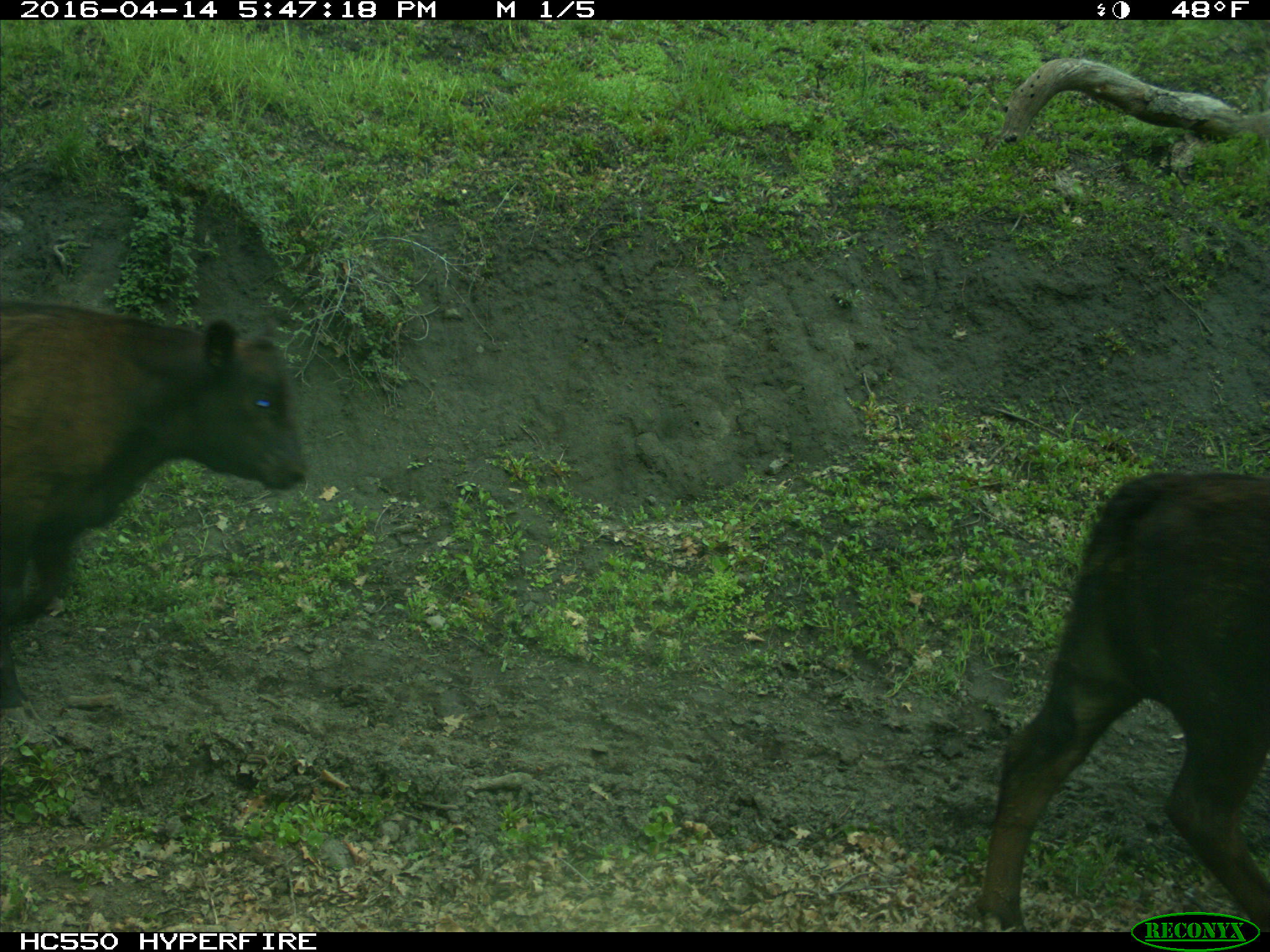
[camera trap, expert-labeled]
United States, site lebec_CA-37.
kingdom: Animalia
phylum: Chordata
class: Mammalia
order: Artiodactyla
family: Bovidae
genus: Bos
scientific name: Bos taurus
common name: domestic cow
Bos taurus (domestic cow).